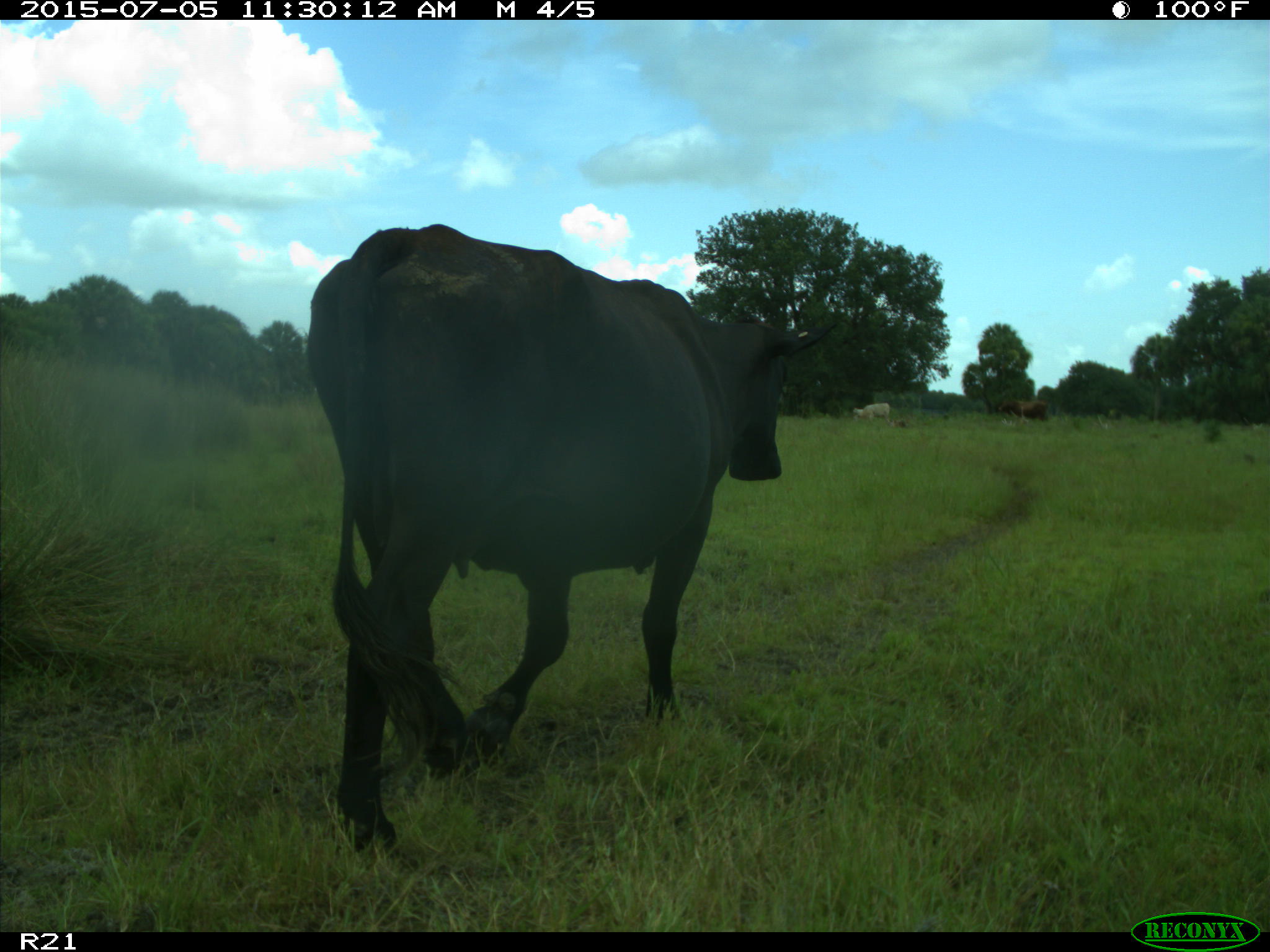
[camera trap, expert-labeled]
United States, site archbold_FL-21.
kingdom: Animalia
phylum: Chordata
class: Mammalia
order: Artiodactyla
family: Bovidae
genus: Bos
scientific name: Bos taurus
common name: domestic cow